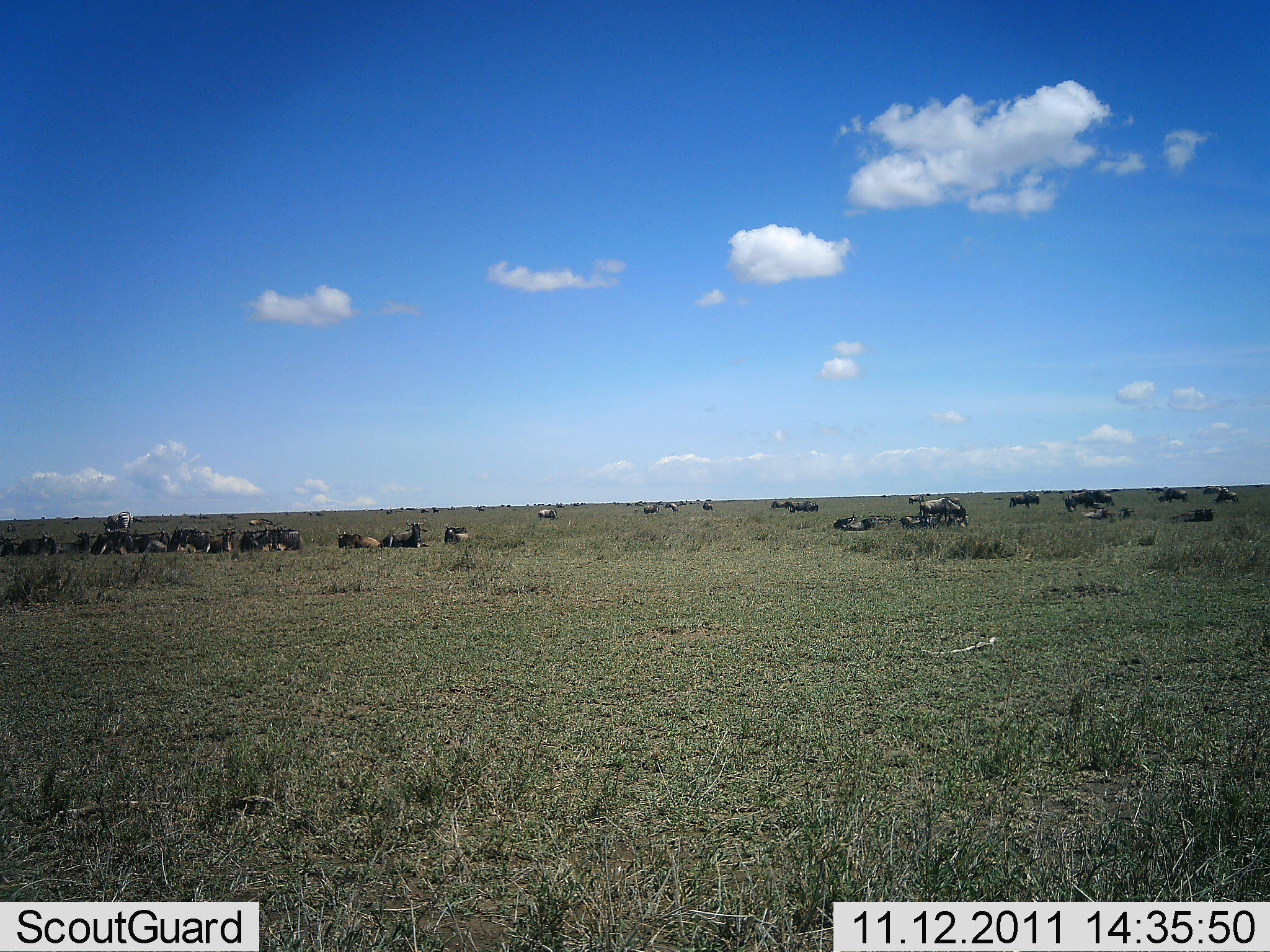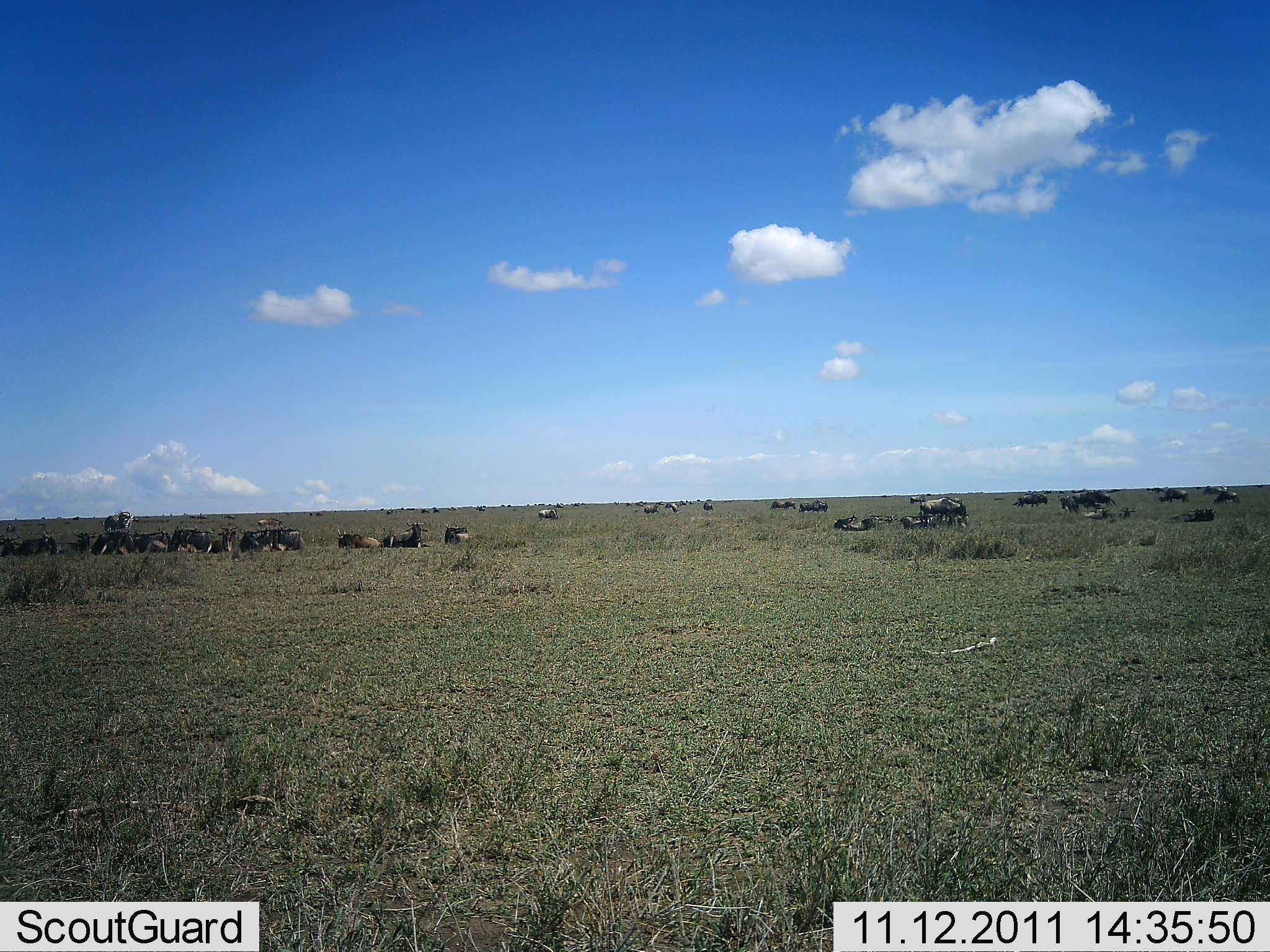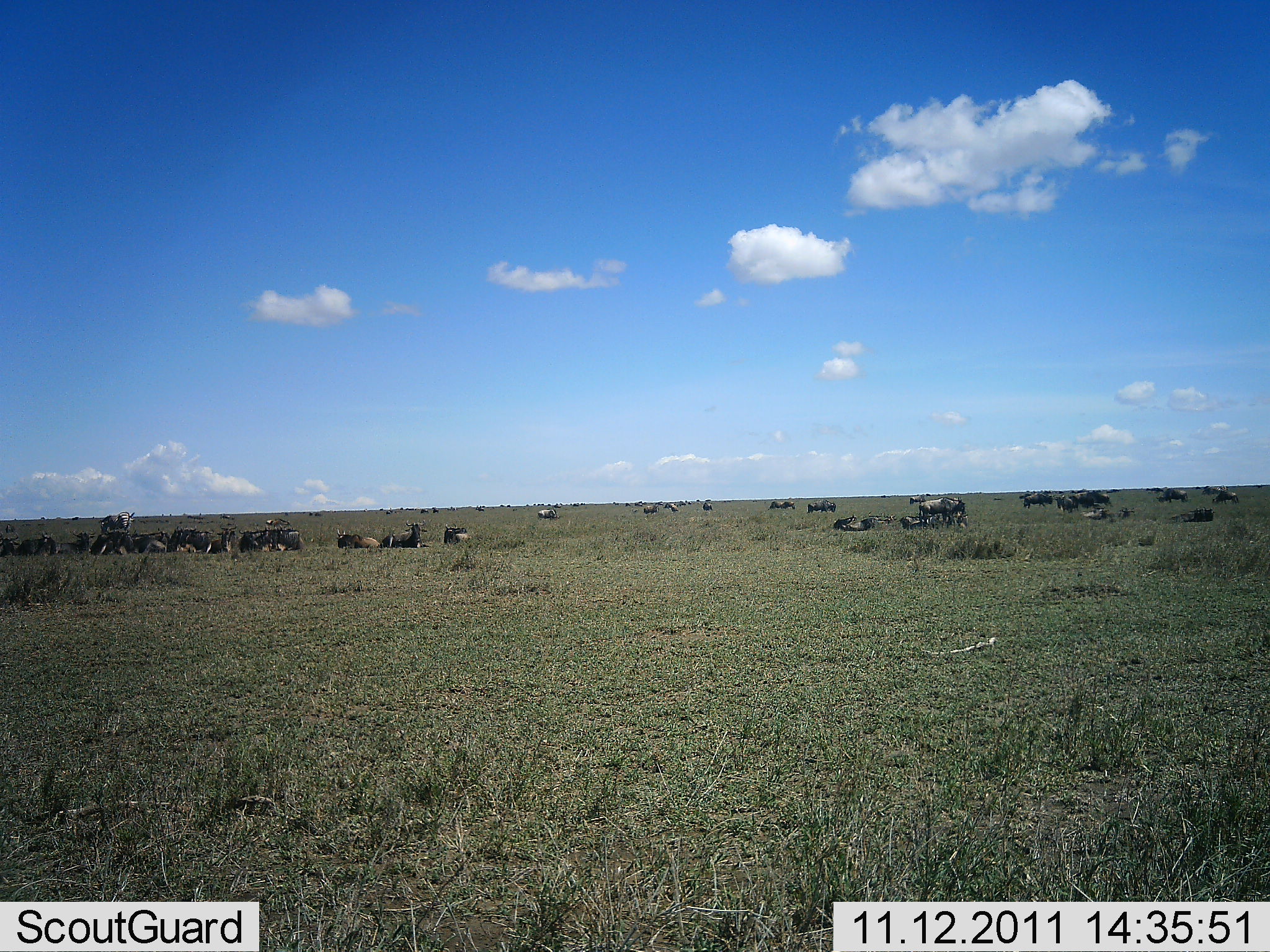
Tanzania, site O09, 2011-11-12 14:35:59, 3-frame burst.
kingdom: Animalia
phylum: Chordata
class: Mammalia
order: Artiodactyla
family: Bovidae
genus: Connochaetes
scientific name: Connochaetes taurinus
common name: blue wildebeest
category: wildebeest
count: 11-50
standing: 67%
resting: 100%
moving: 50%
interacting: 0%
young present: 0%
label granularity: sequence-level